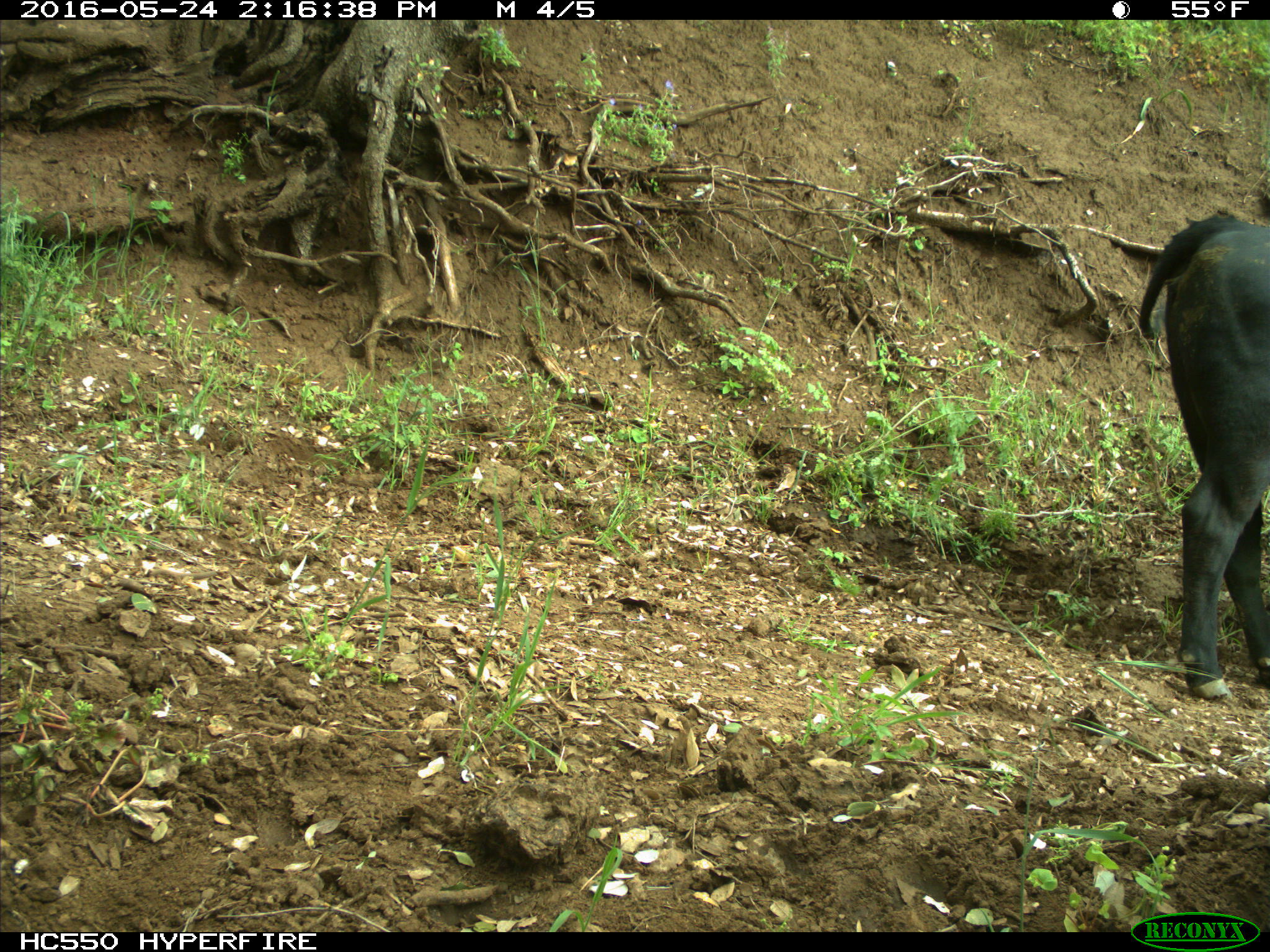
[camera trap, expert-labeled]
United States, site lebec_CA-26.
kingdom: Animalia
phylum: Chordata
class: Mammalia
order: Artiodactyla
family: Bovidae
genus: Bos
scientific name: Bos taurus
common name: domestic cow